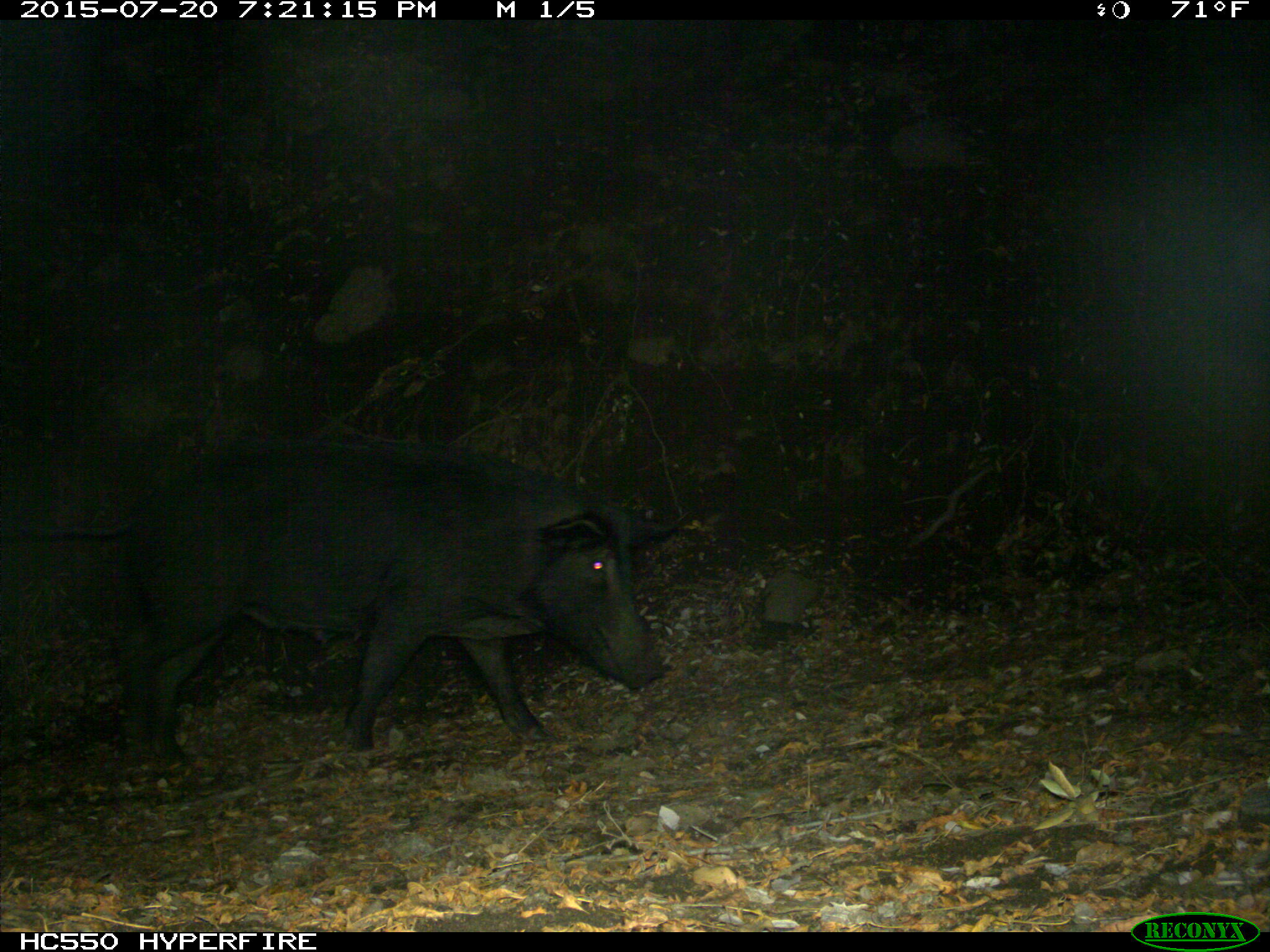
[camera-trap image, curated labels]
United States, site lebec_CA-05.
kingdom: Animalia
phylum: Chordata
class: Mammalia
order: Artiodactyla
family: Suidae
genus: Sus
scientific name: Sus scrofa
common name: wild boar